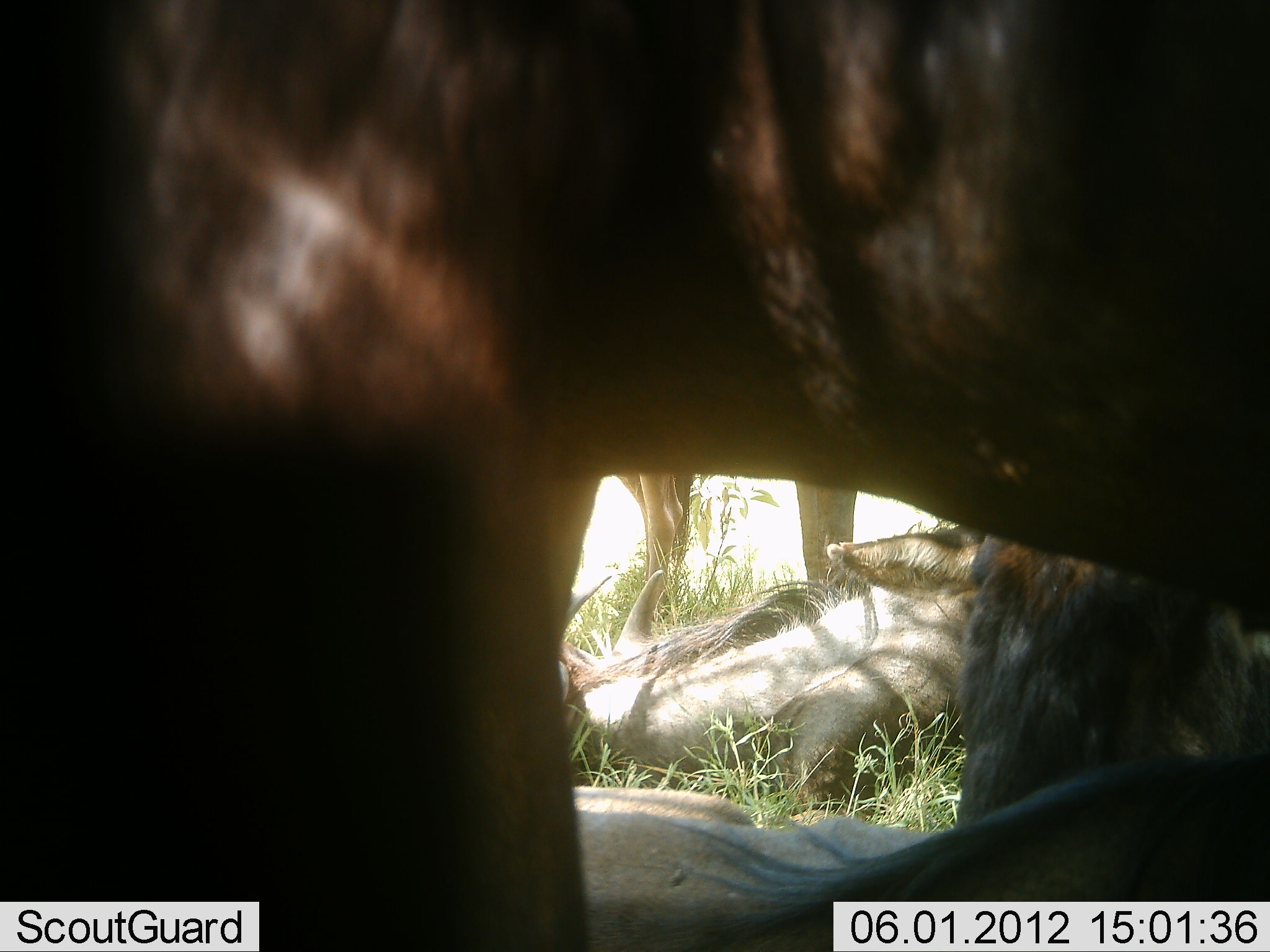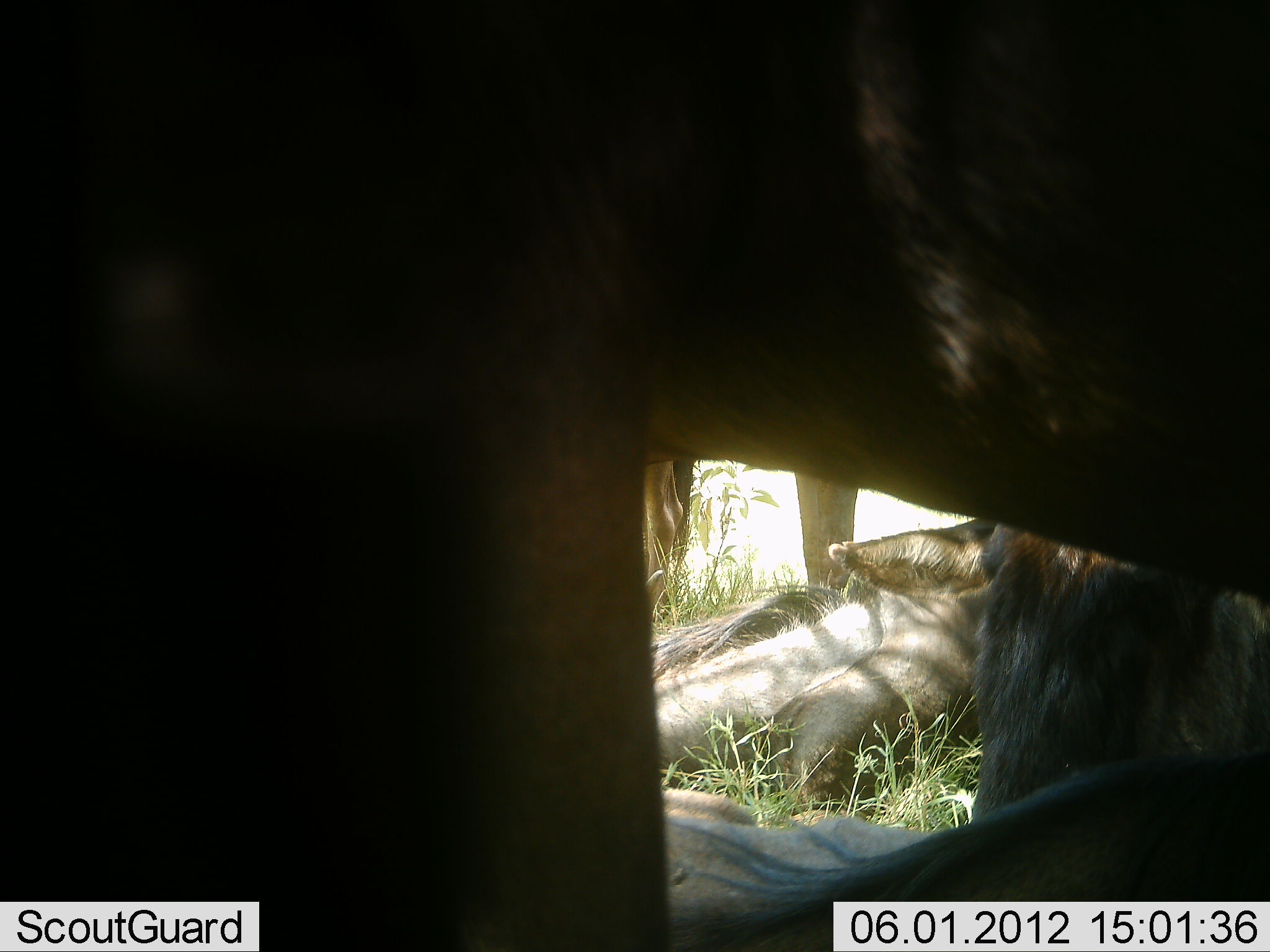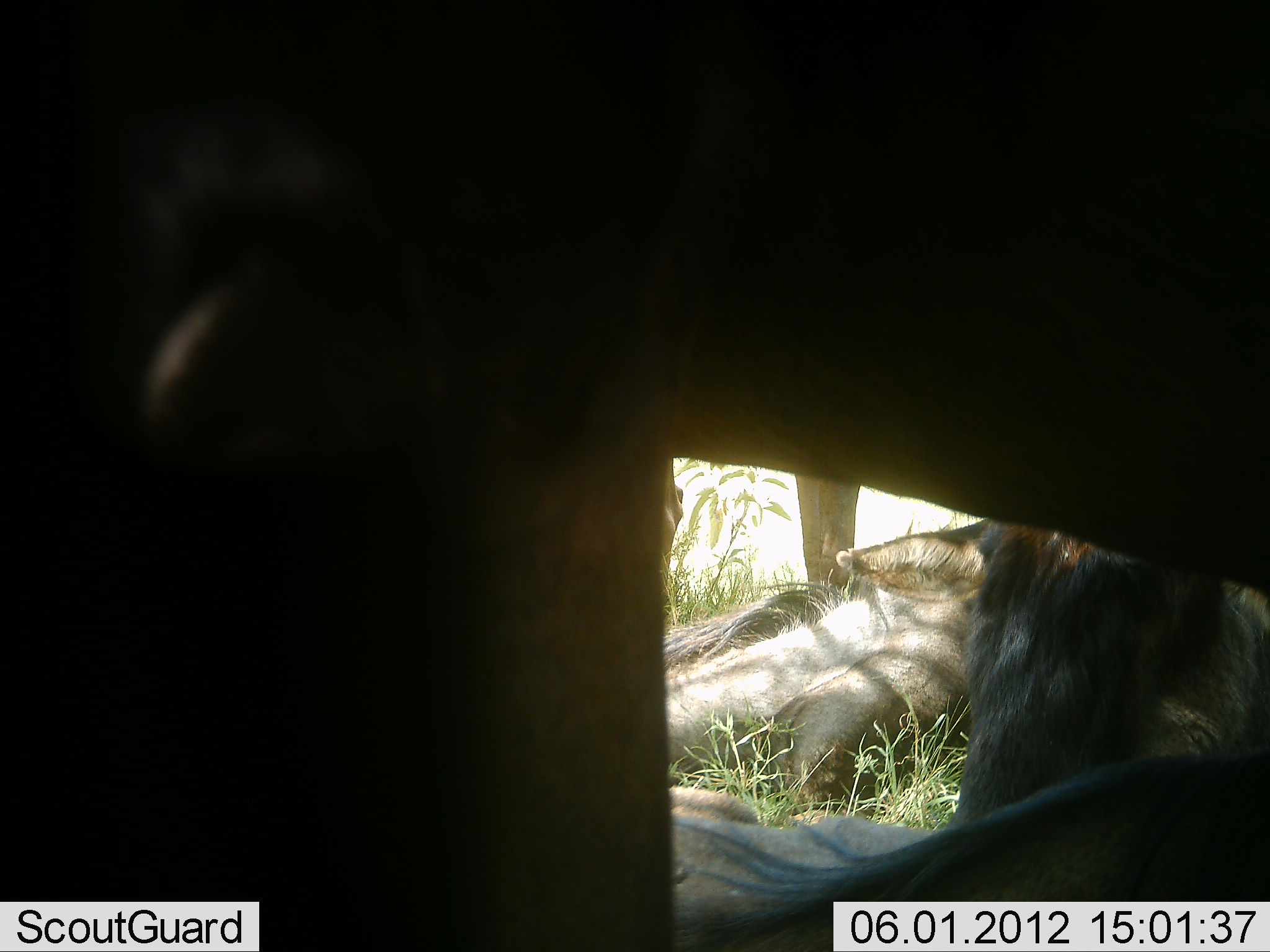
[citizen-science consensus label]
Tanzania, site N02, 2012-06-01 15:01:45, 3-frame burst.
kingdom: Animalia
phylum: Chordata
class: Mammalia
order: Artiodactyla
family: Bovidae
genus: Connochaetes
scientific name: Connochaetes taurinus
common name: blue wildebeest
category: wildebeest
Wildebeest (blue wildebeest) (Connochaetes taurinus), count 5. Behavior (volunteer vote fractions): standing 91%, resting 100%, moving 0%, interacting 9%. Young present (vote fraction): 9%. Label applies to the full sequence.